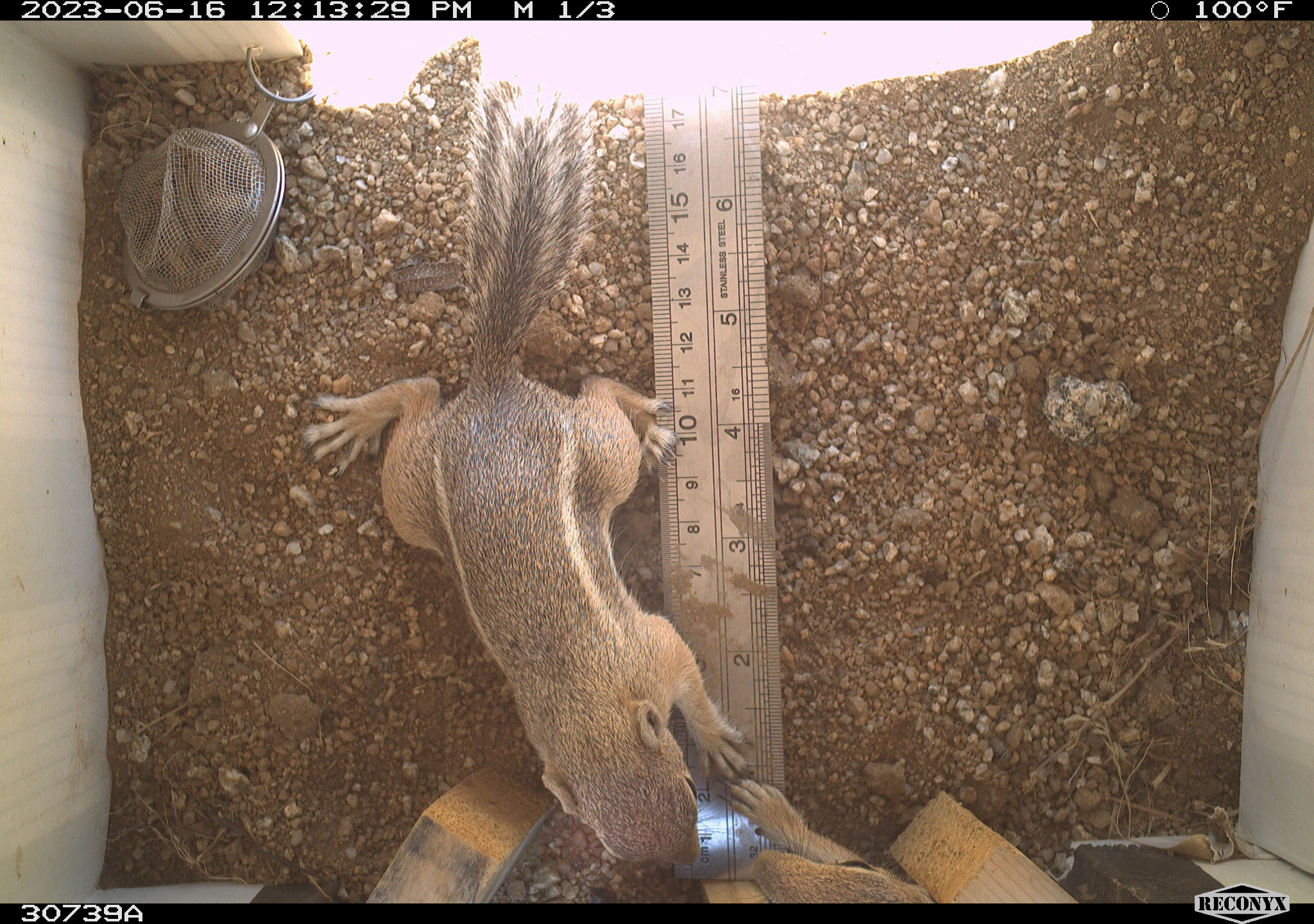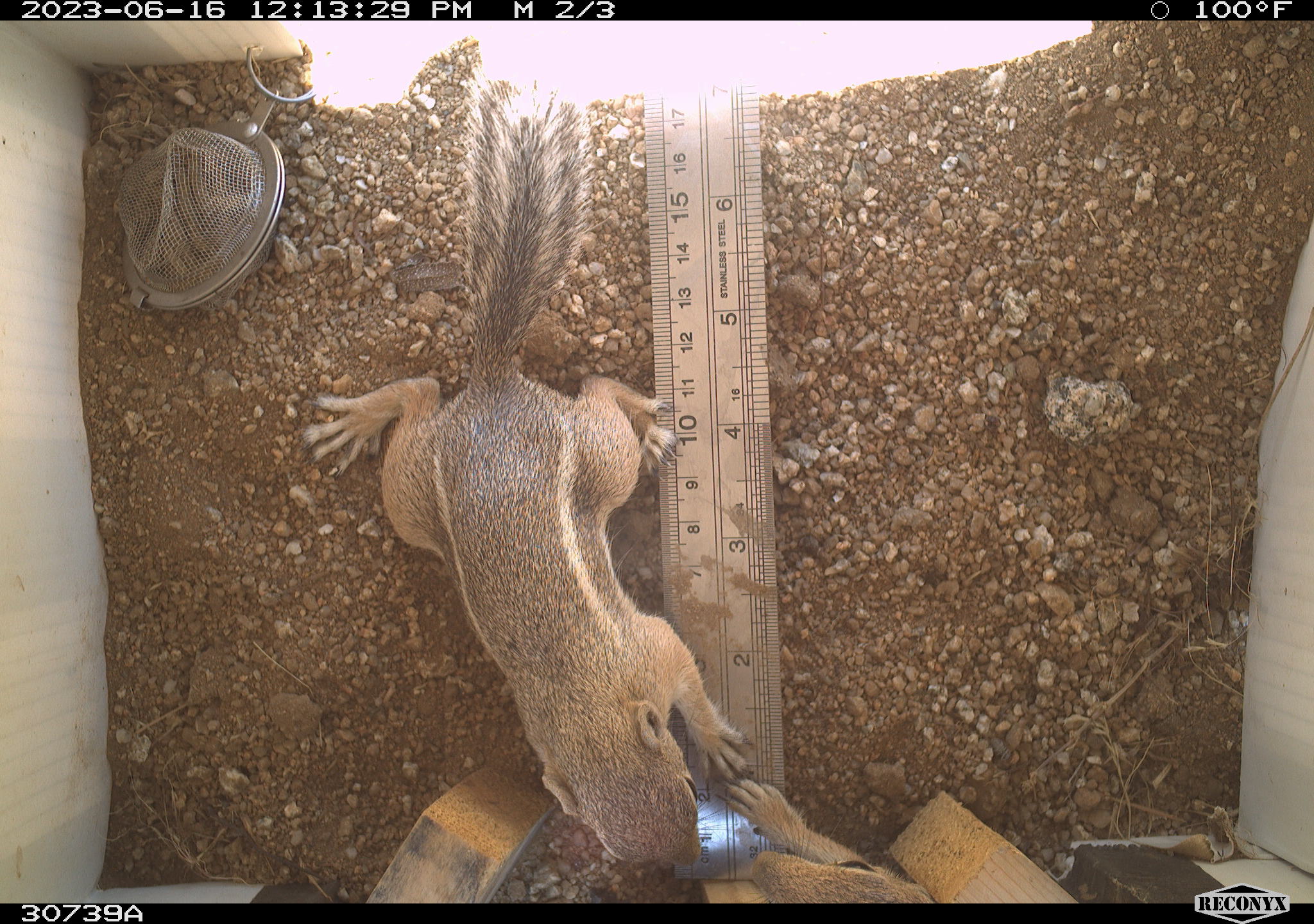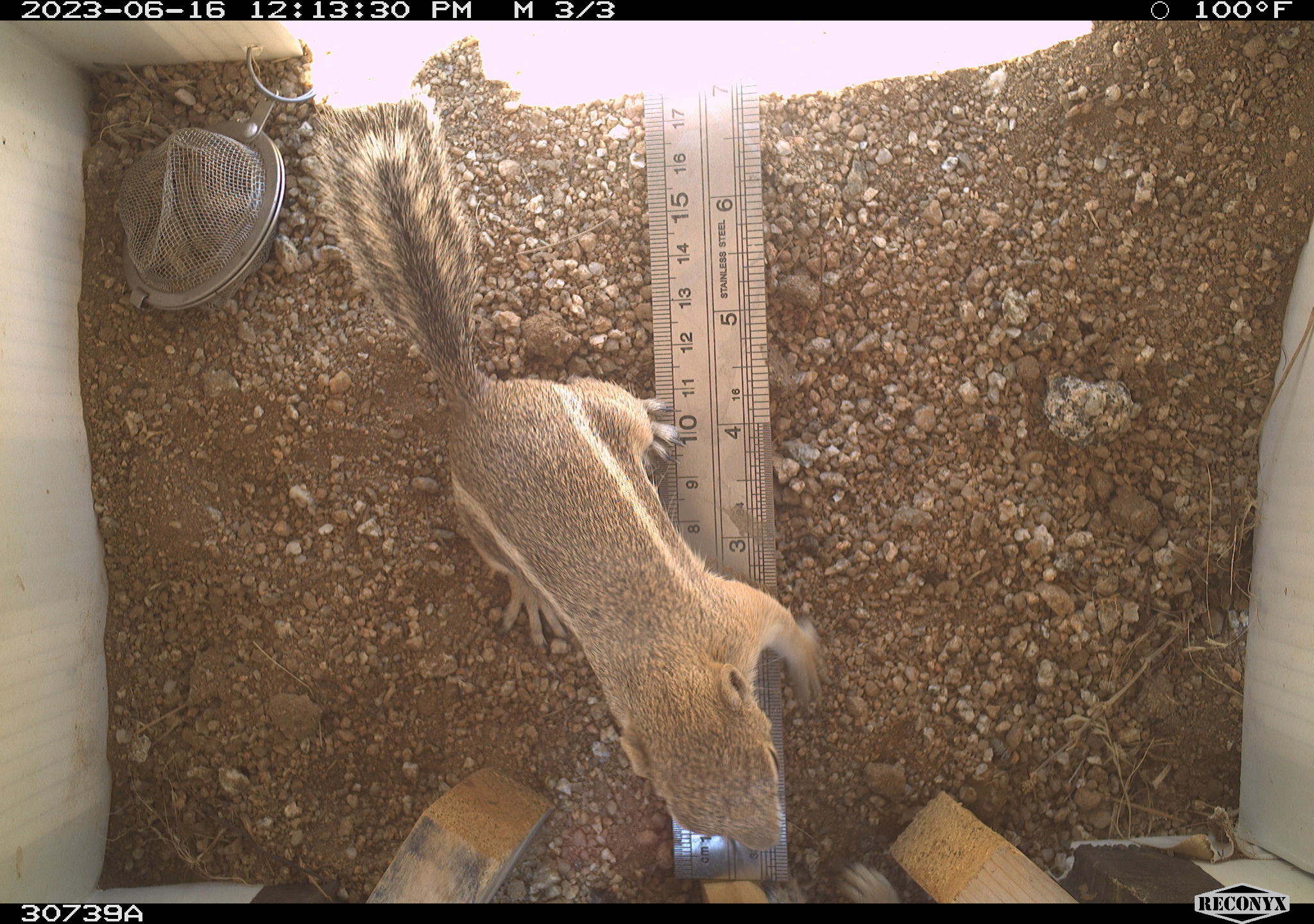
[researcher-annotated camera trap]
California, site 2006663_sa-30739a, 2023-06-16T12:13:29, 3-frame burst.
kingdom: Animalia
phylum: Chordata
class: Mammalia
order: Rodentia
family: Sciuridae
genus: Ammospermophilus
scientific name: Ammospermophilus leucurus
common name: white-tailed antelope squirrel